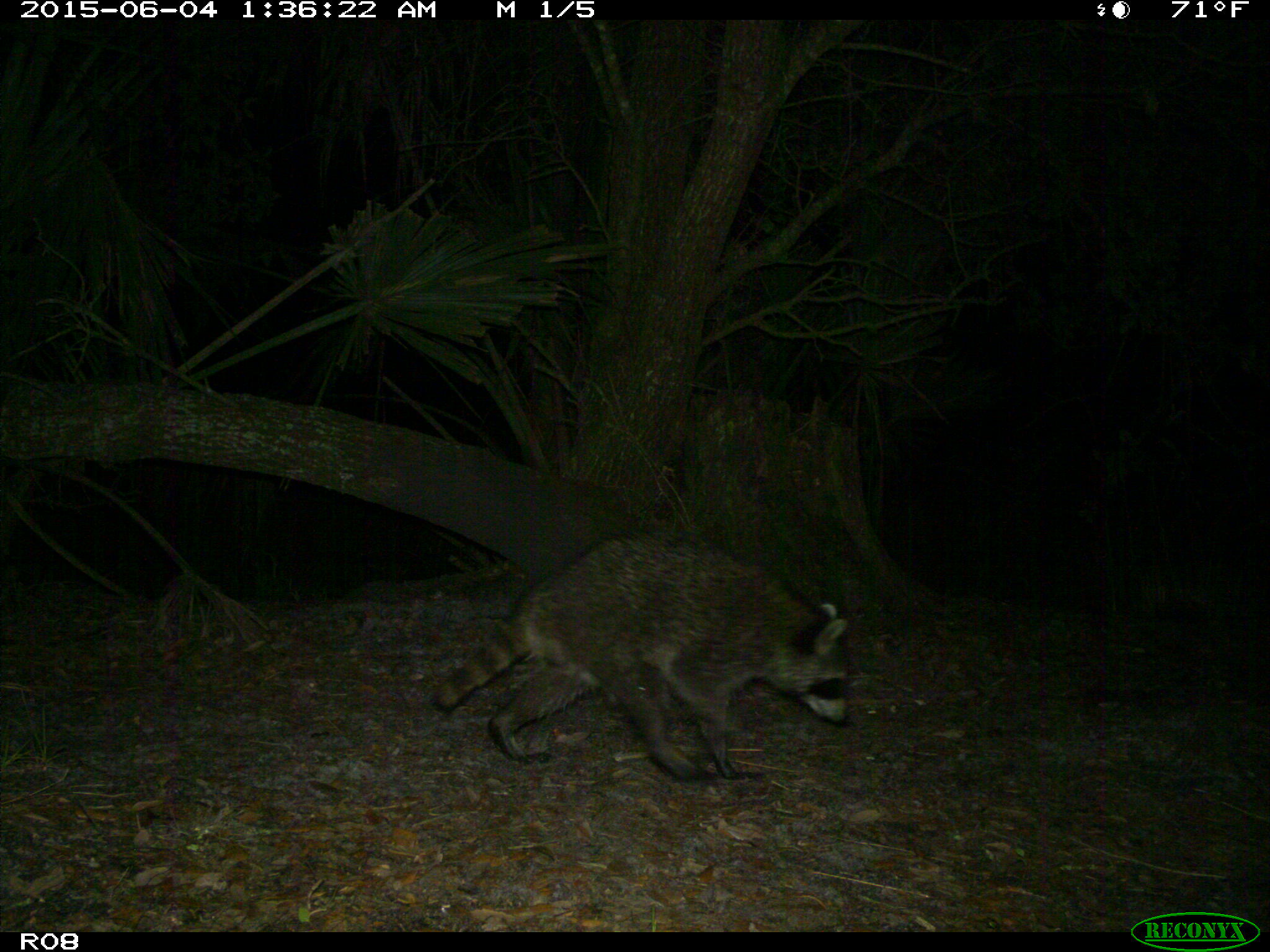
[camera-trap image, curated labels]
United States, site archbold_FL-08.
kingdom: Animalia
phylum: Chordata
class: Mammalia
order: Carnivora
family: Procyonidae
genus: Procyon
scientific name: Procyon lotor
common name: common raccoon